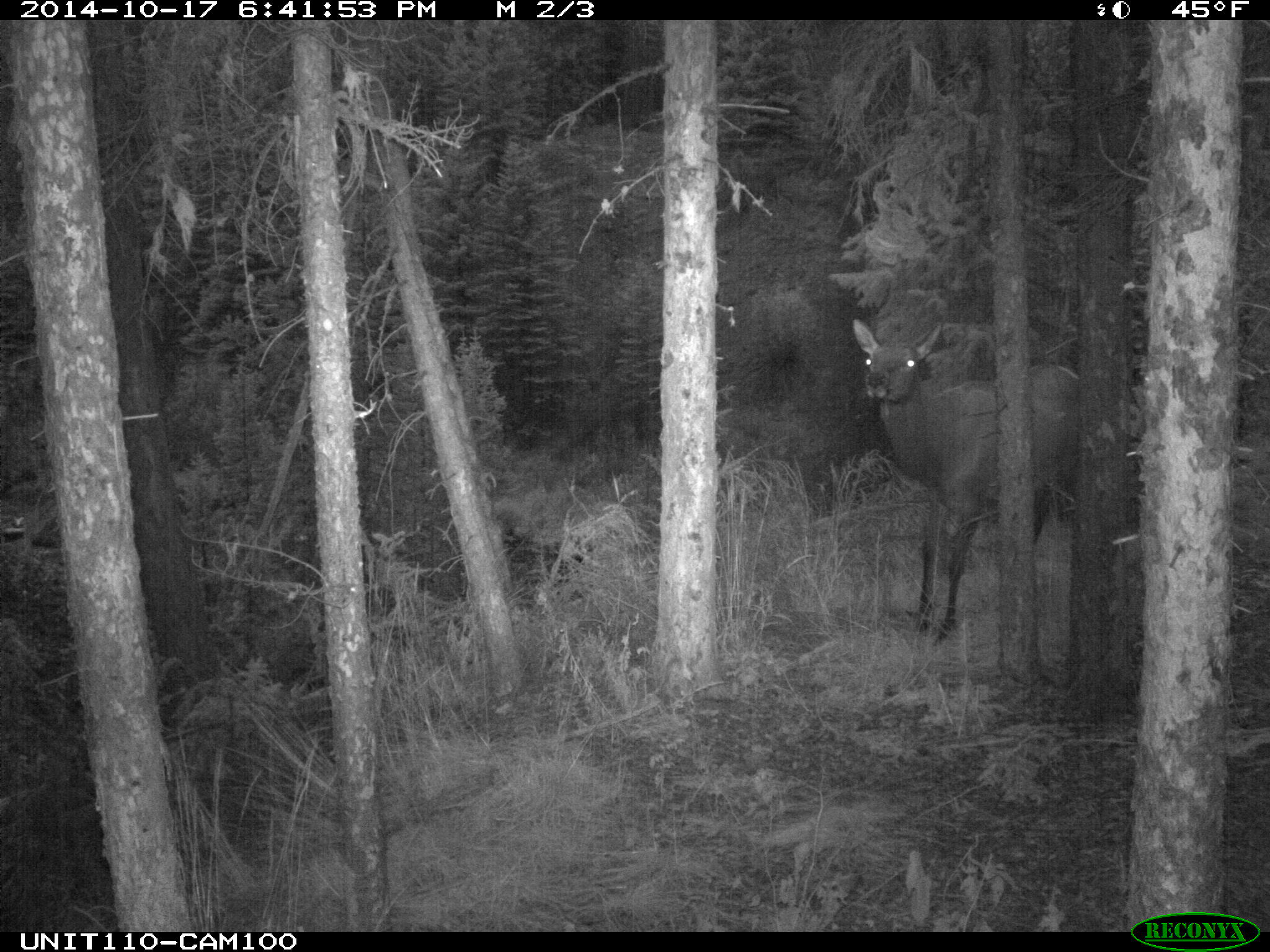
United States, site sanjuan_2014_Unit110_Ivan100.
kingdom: Animalia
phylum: Chordata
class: Mammalia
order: Artiodactyla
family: Cervidae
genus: Cervus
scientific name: Cervus elaphus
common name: red deer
Cervus elaphus (red deer).